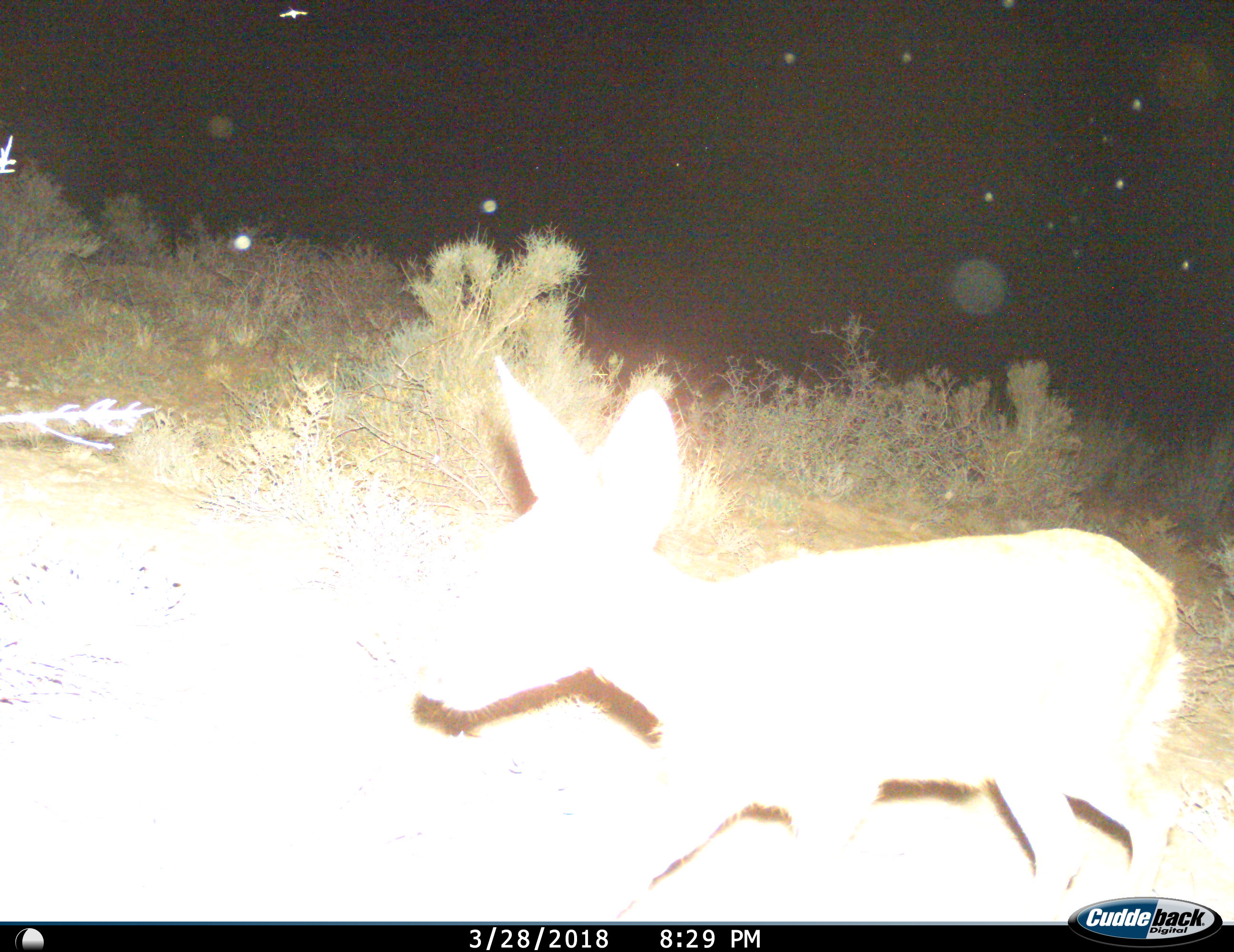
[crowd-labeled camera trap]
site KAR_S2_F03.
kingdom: Animalia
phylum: Chordata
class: Mammalia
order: Artiodactyla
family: Bovidae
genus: Raphicerus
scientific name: Raphicerus campestris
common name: steenbok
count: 1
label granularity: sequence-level